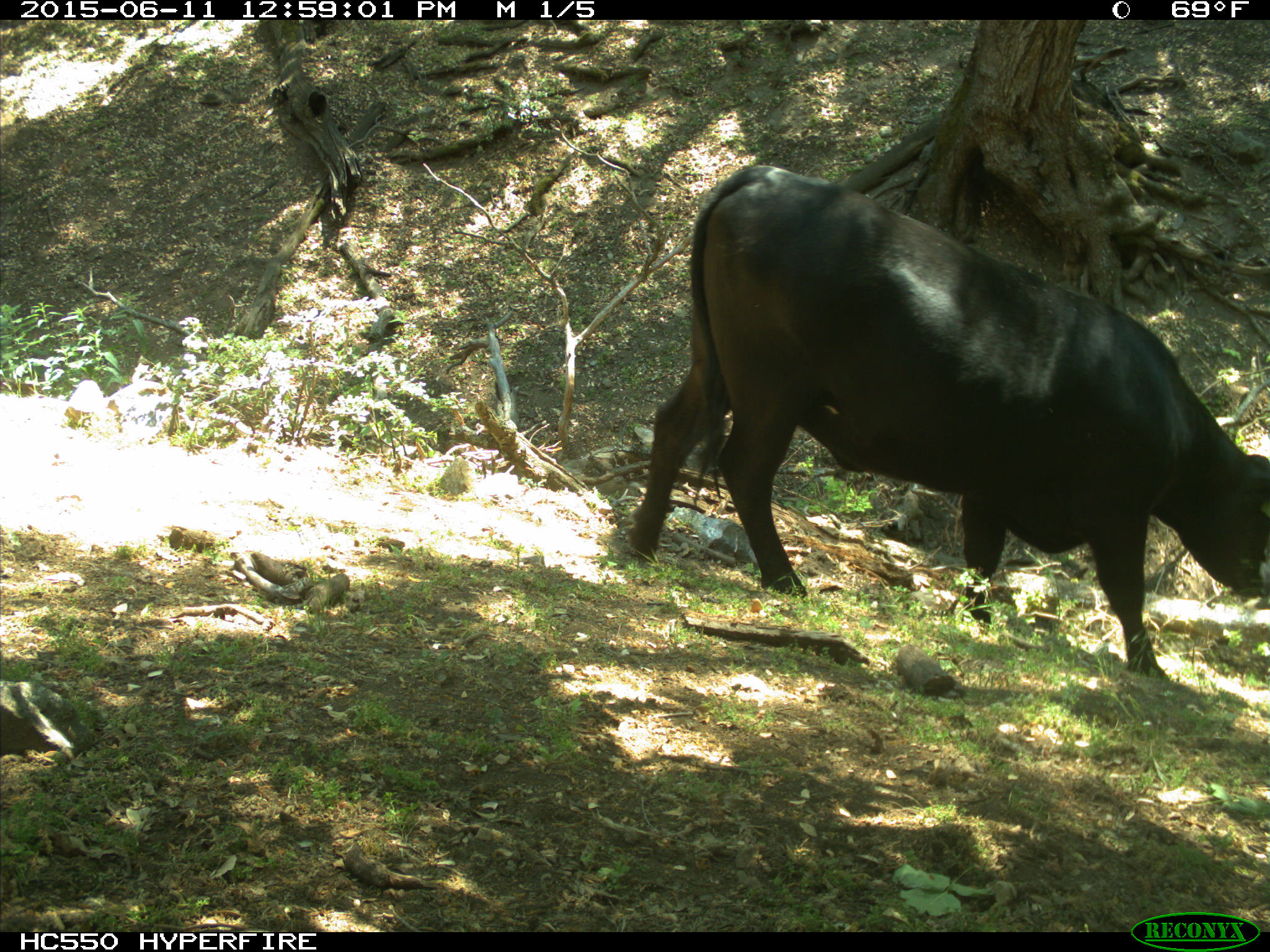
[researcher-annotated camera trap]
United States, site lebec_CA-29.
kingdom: Animalia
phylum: Chordata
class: Mammalia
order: Artiodactyla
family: Bovidae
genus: Bos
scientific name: Bos taurus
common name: domestic cow